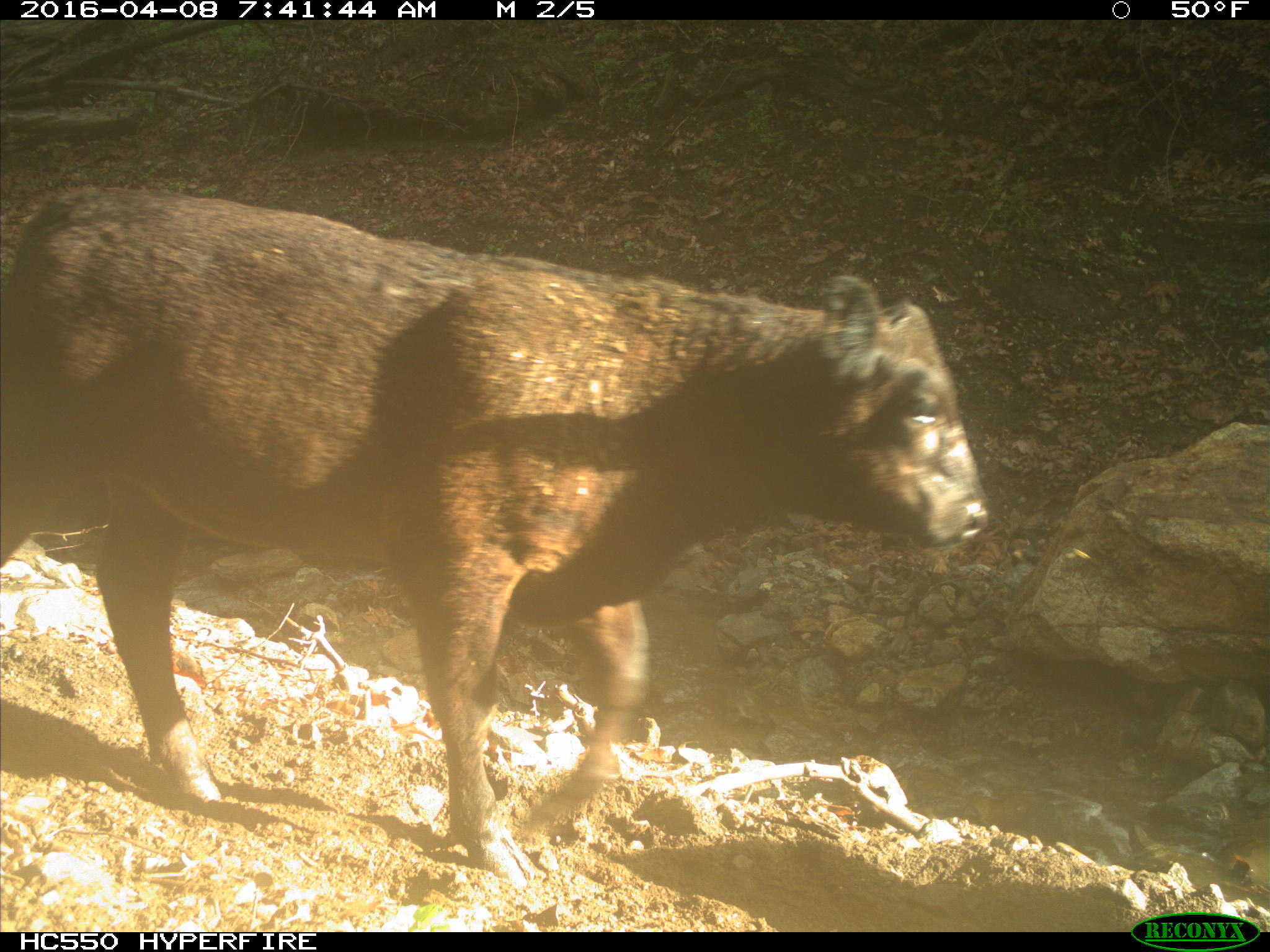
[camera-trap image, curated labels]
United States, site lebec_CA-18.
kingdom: Animalia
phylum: Chordata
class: Mammalia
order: Artiodactyla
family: Bovidae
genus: Bos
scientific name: Bos taurus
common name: domestic cow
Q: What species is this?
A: Bos taurus (domestic cow).